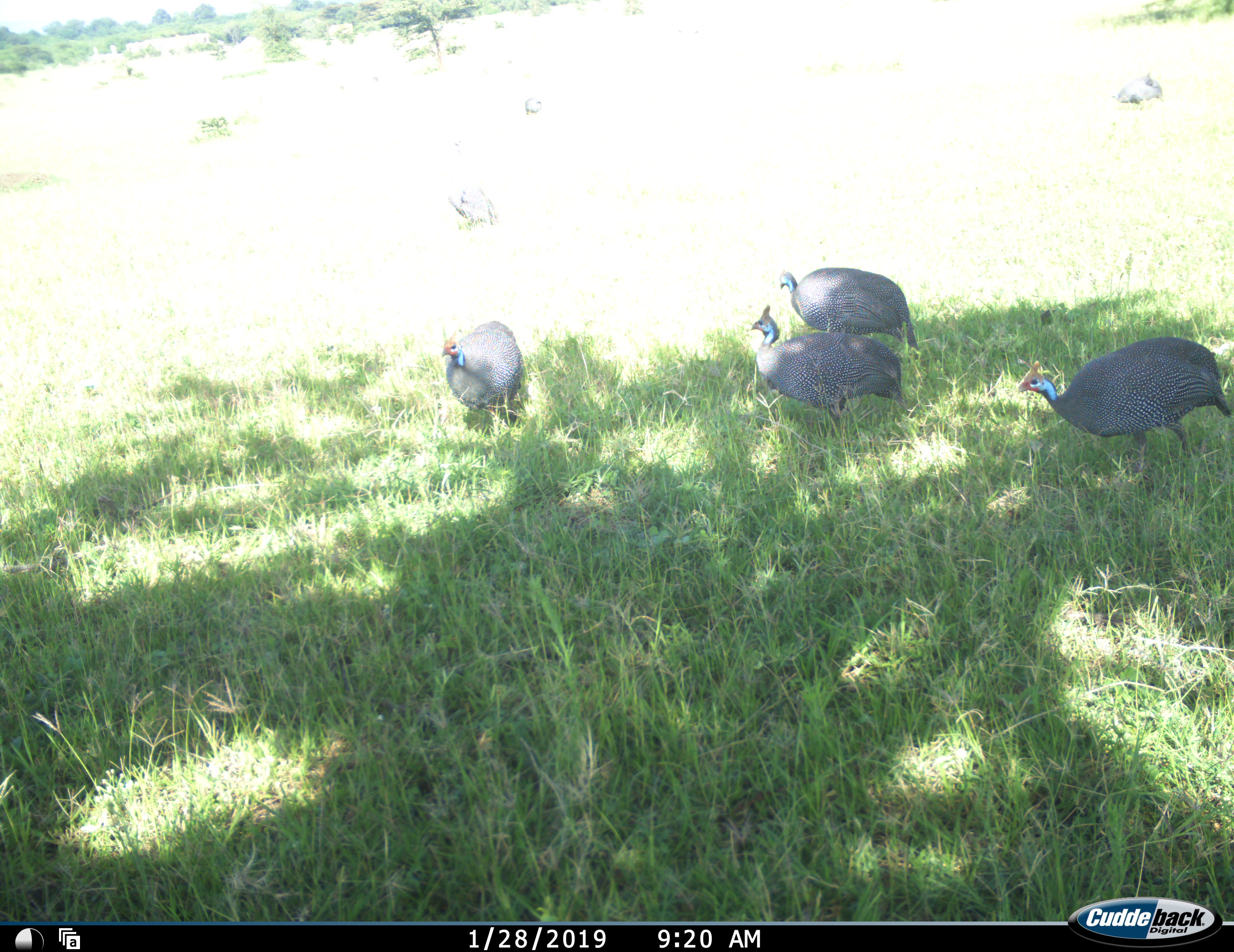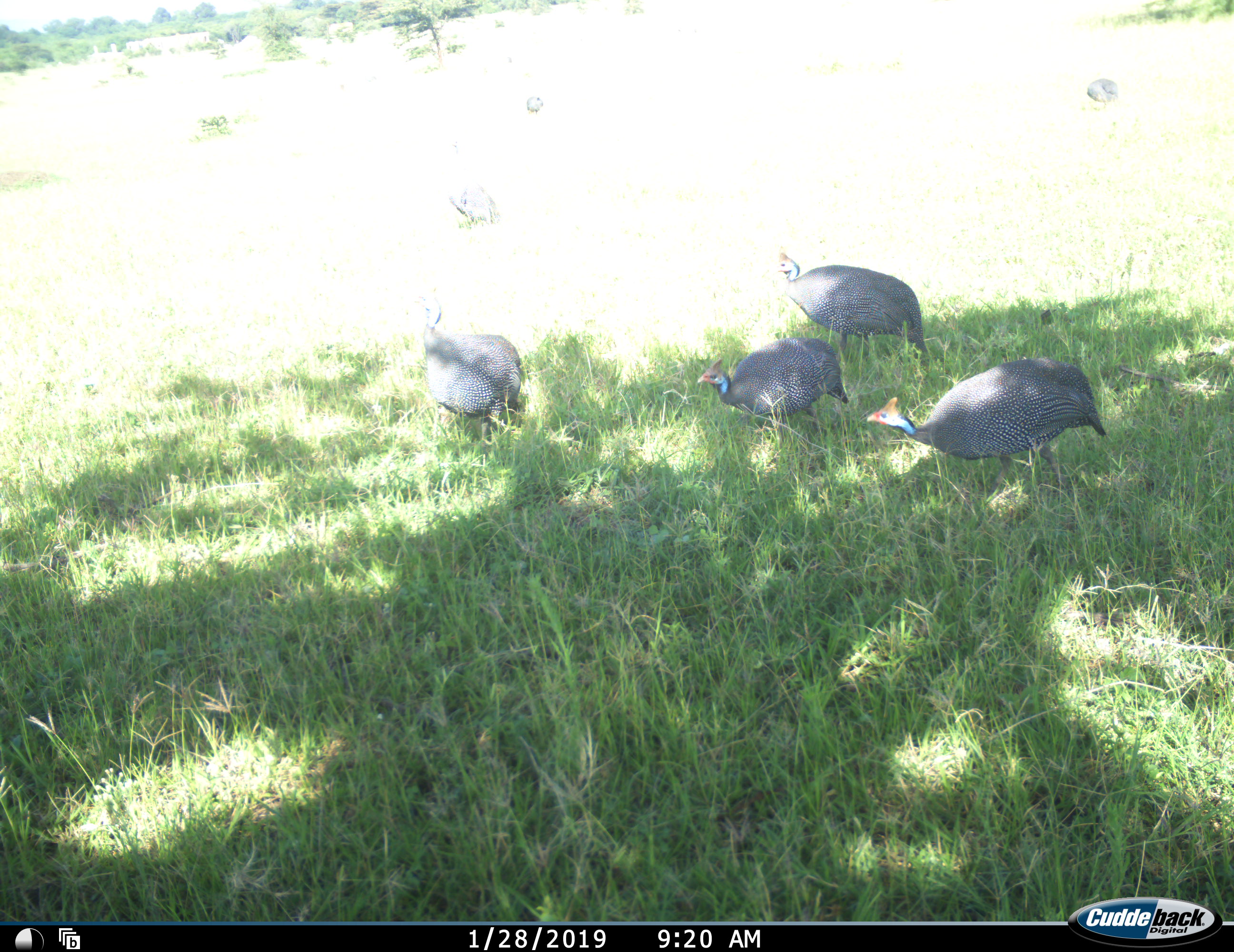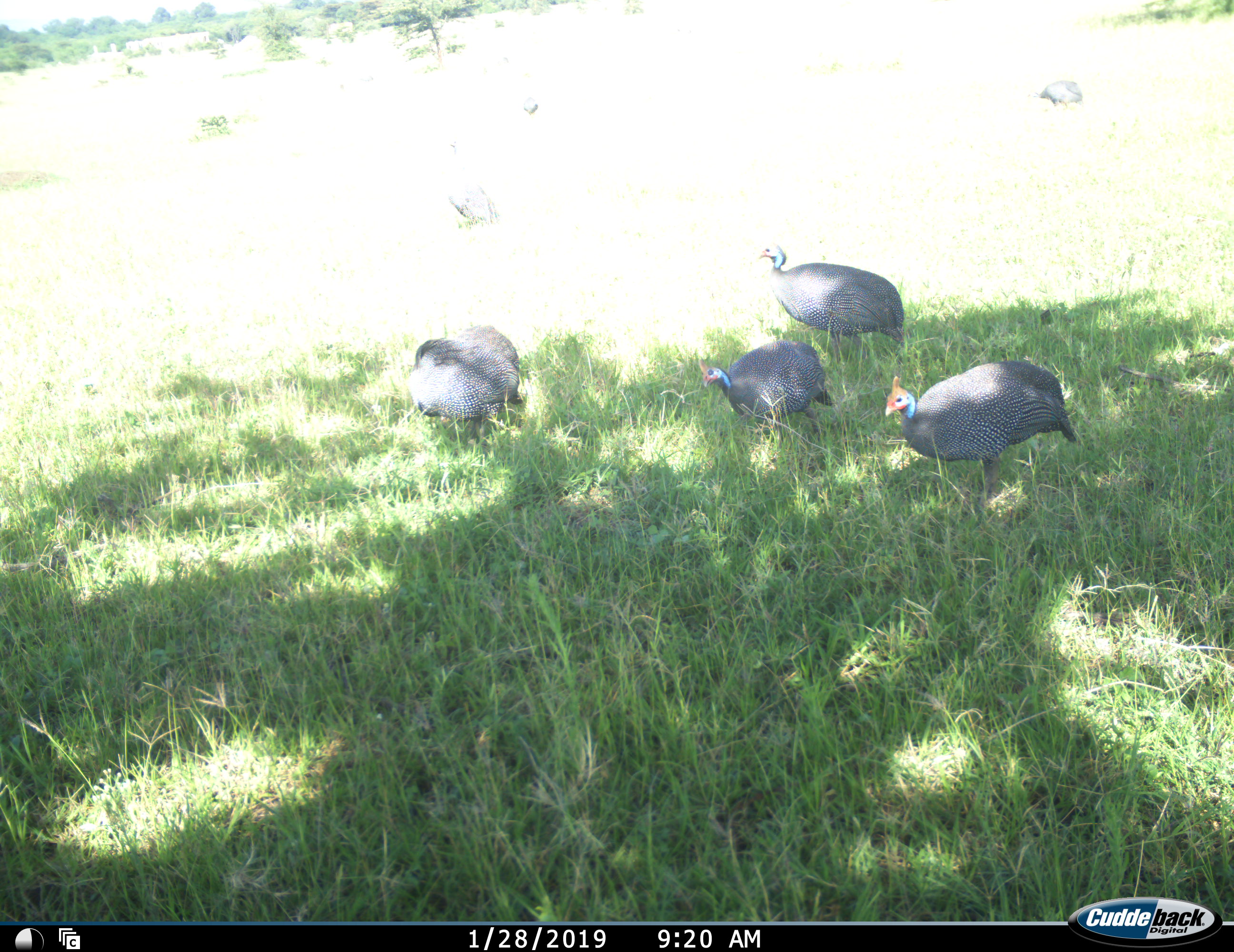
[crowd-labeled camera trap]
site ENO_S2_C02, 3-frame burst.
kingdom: Animalia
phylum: Chordata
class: Aves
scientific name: Aves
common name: bird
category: birdother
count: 7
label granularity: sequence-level